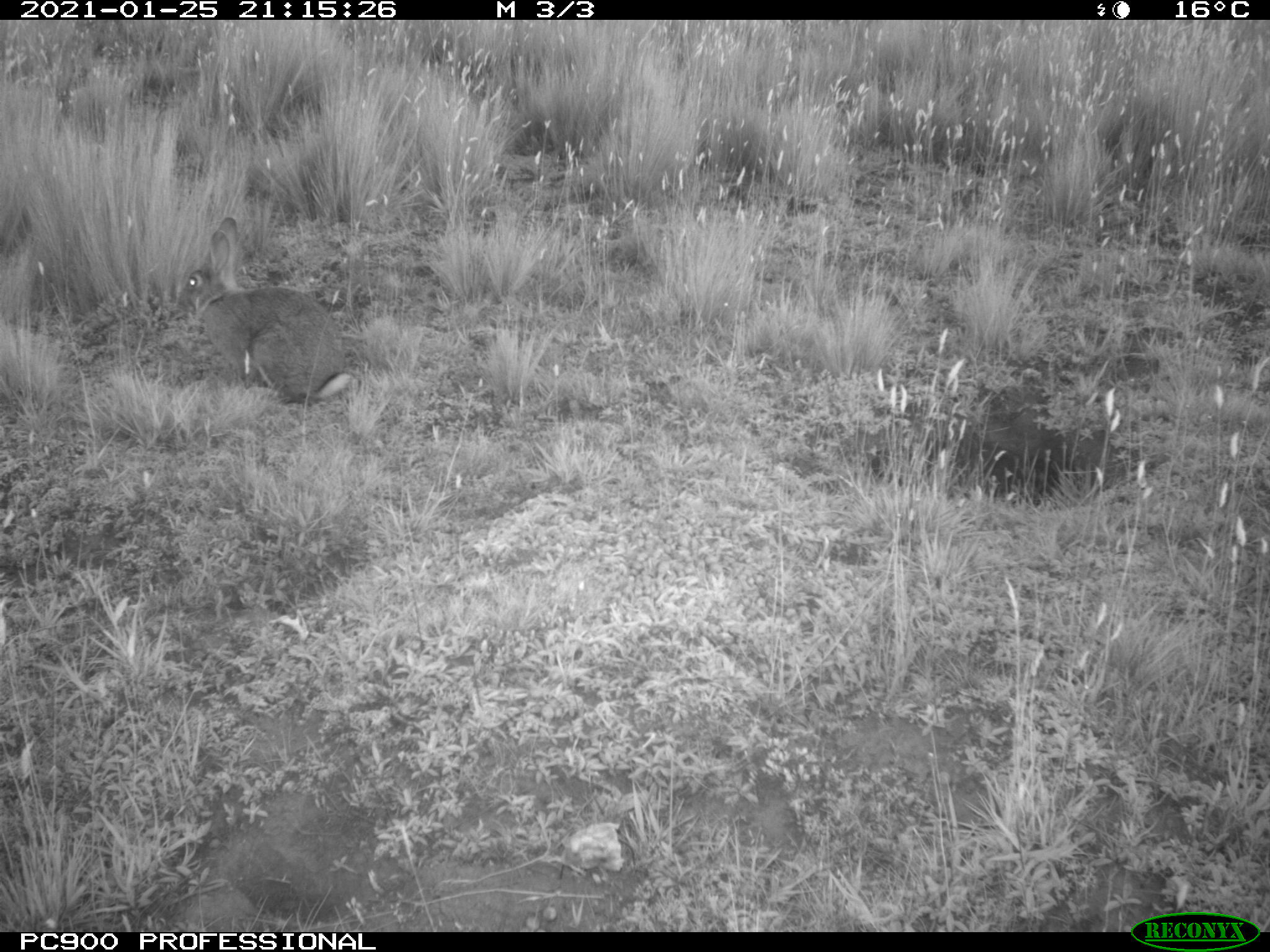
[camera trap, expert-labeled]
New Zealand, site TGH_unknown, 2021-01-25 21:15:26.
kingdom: Animalia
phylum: Chordata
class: Mammalia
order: Lagomorpha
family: Leporidae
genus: Oryctolagus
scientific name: Oryctolagus cuniculus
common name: european rabbit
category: rabbit